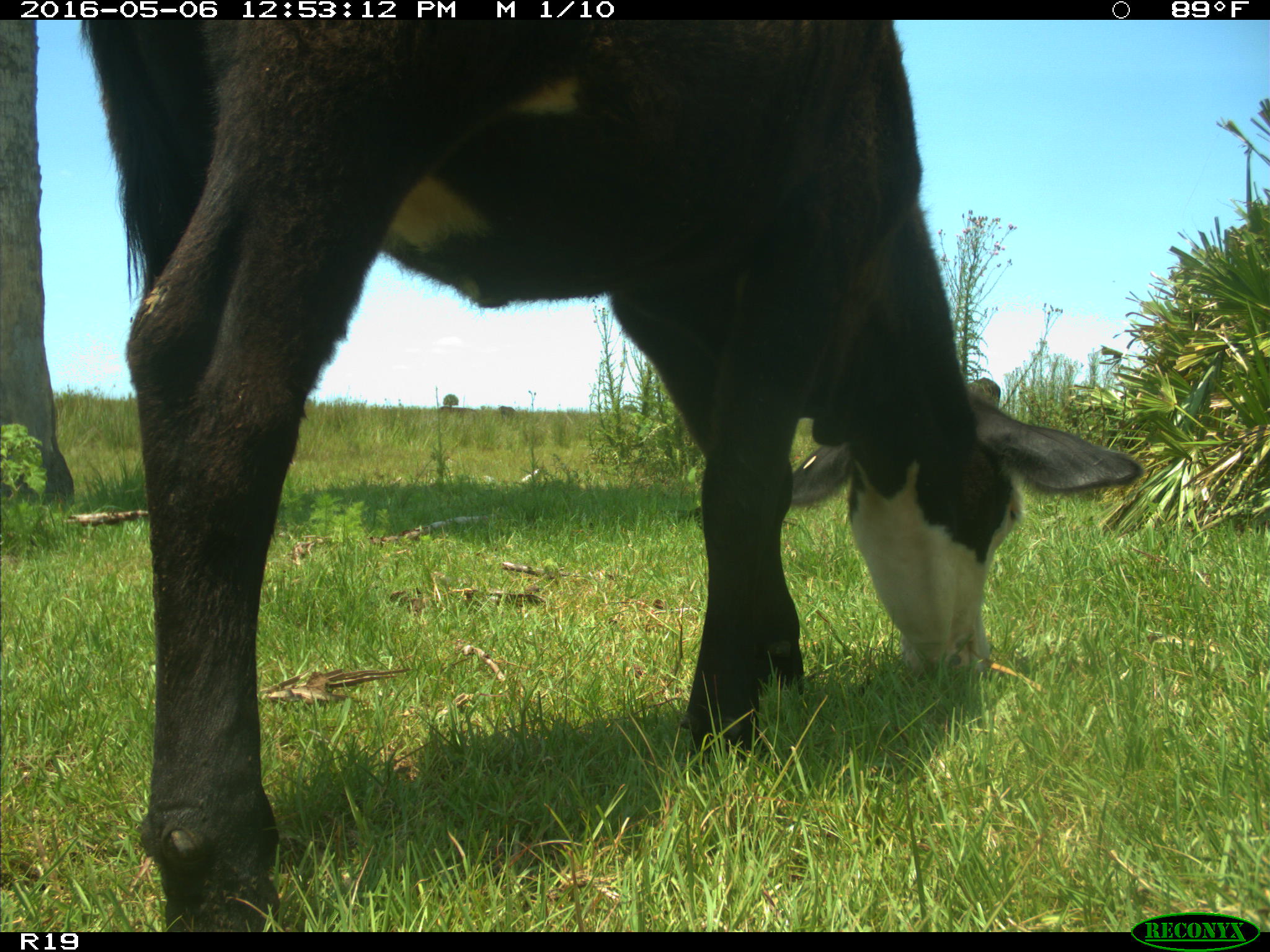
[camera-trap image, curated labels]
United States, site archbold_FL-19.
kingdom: Animalia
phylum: Chordata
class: Mammalia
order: Artiodactyla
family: Bovidae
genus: Bos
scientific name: Bos taurus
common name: domestic cow